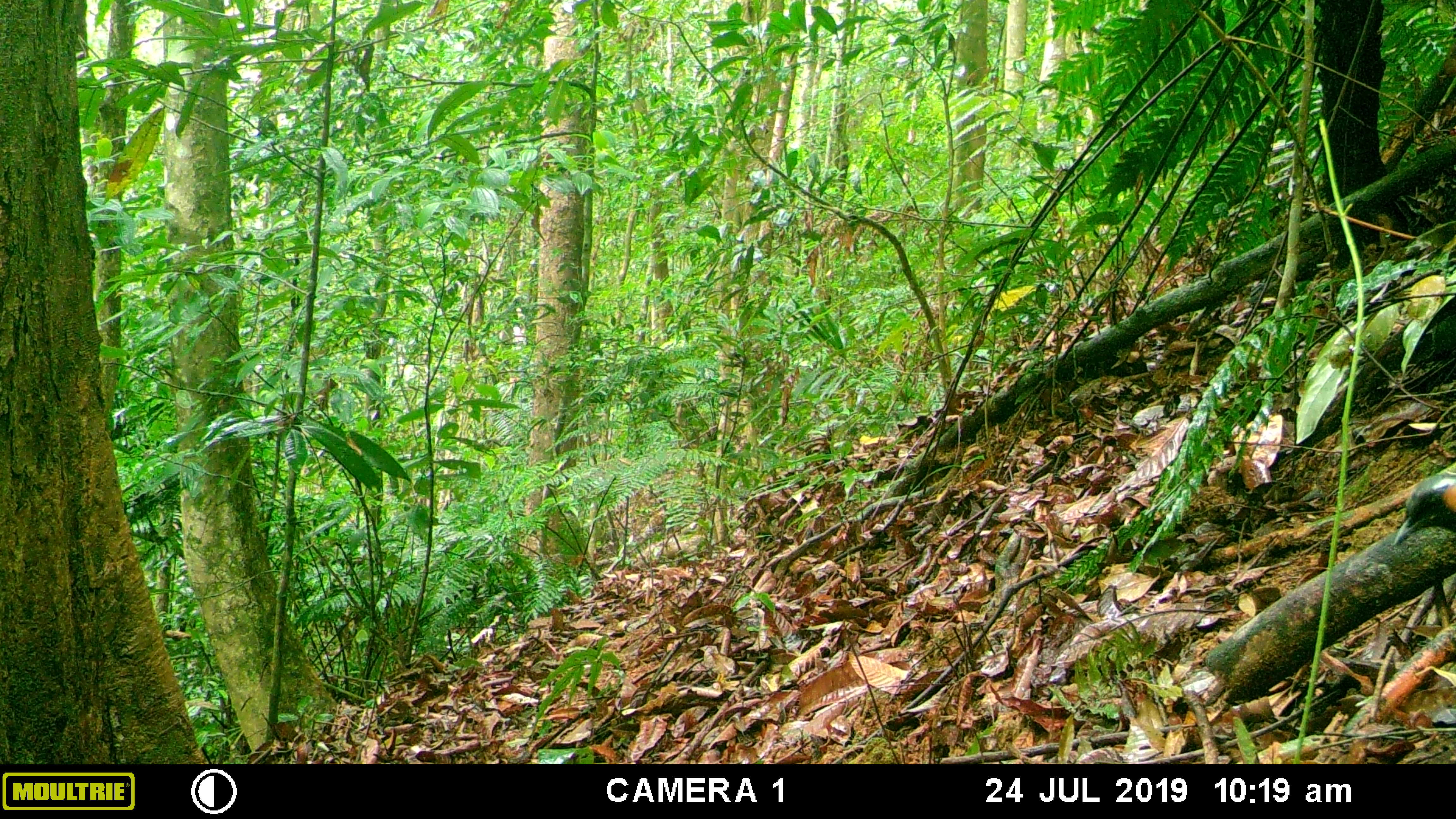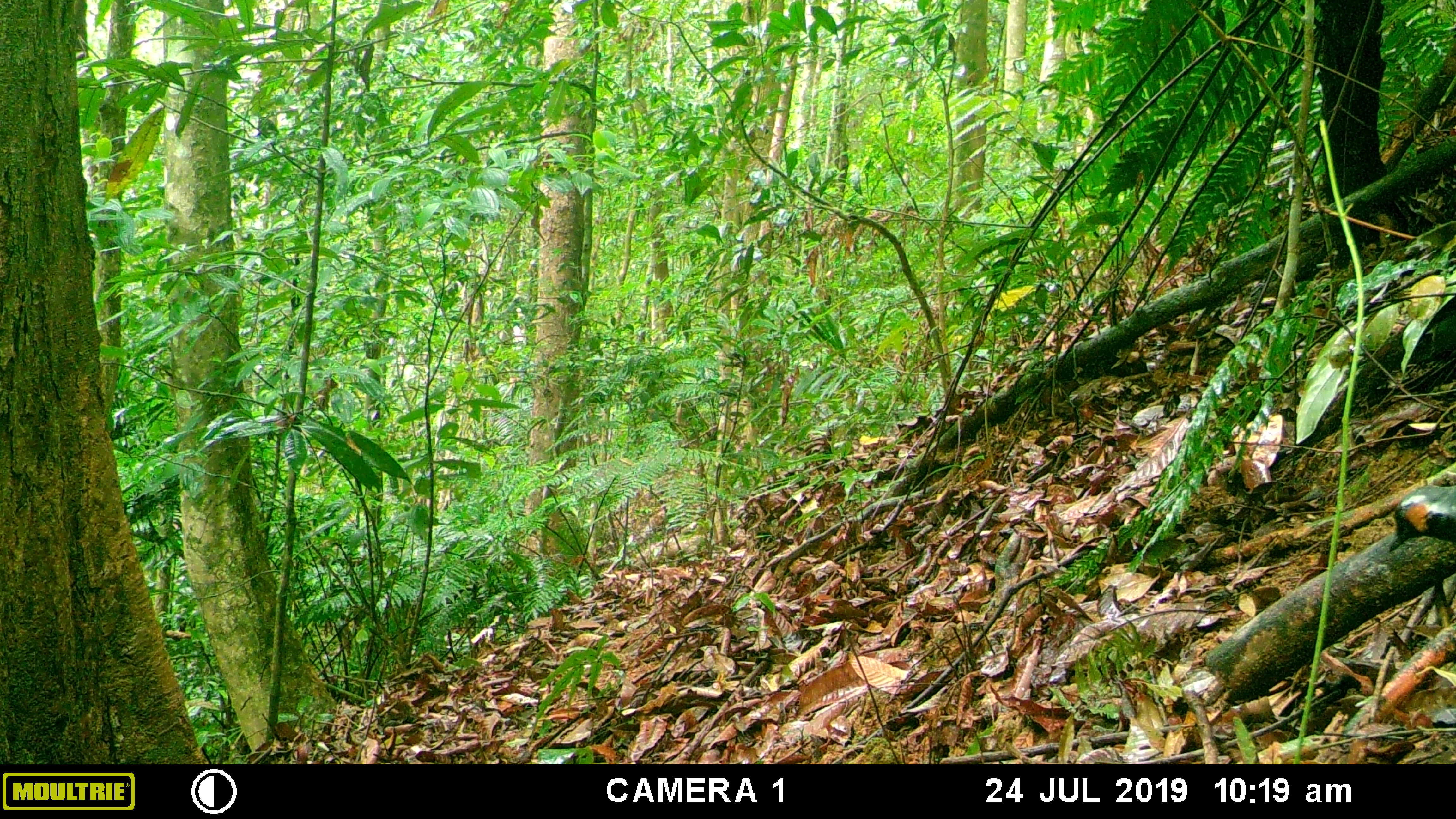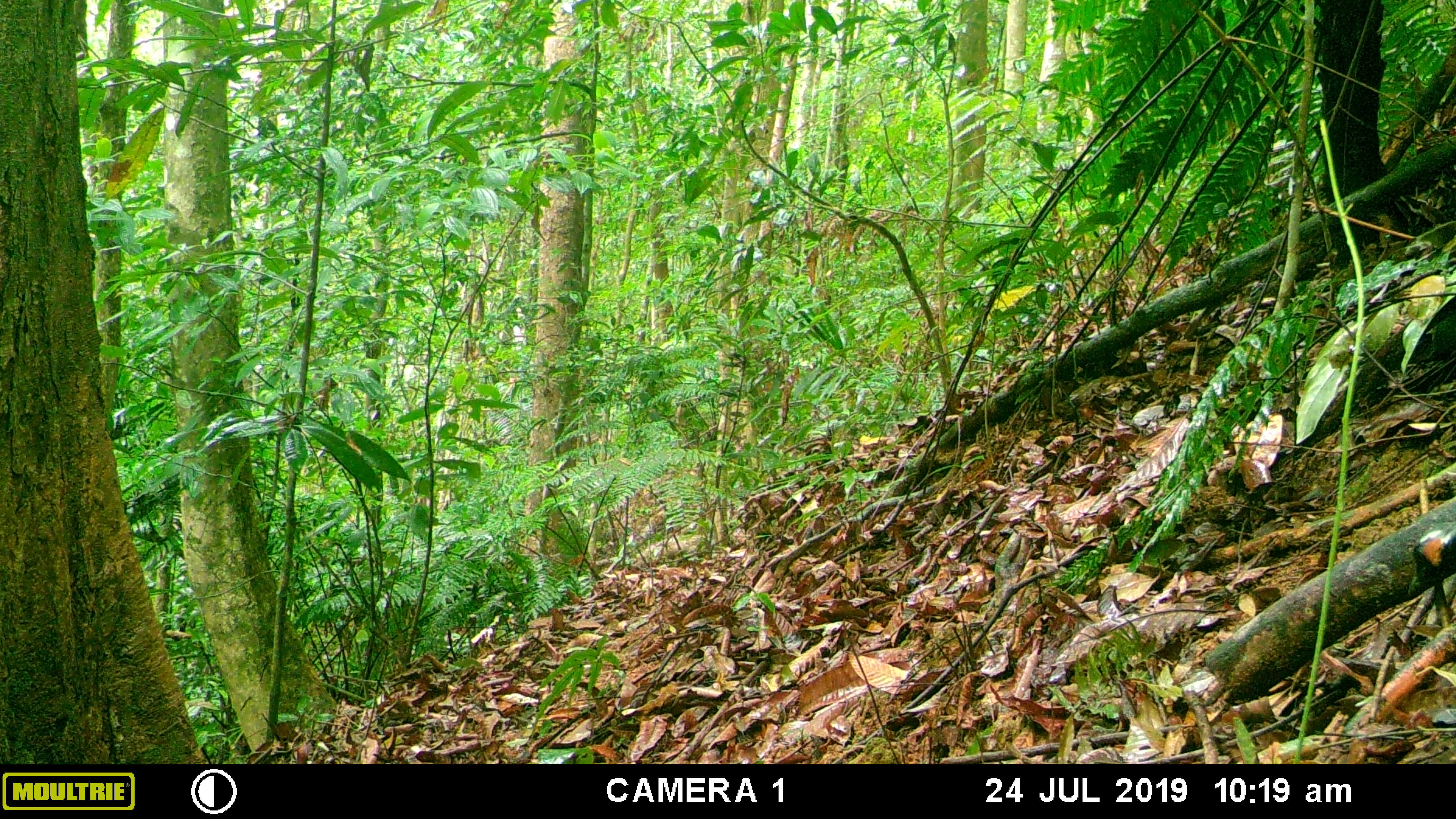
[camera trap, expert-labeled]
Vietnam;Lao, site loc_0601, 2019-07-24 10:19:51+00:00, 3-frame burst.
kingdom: Animalia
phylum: Chordata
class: Aves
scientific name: Aves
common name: bird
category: unidentified bird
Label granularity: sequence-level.